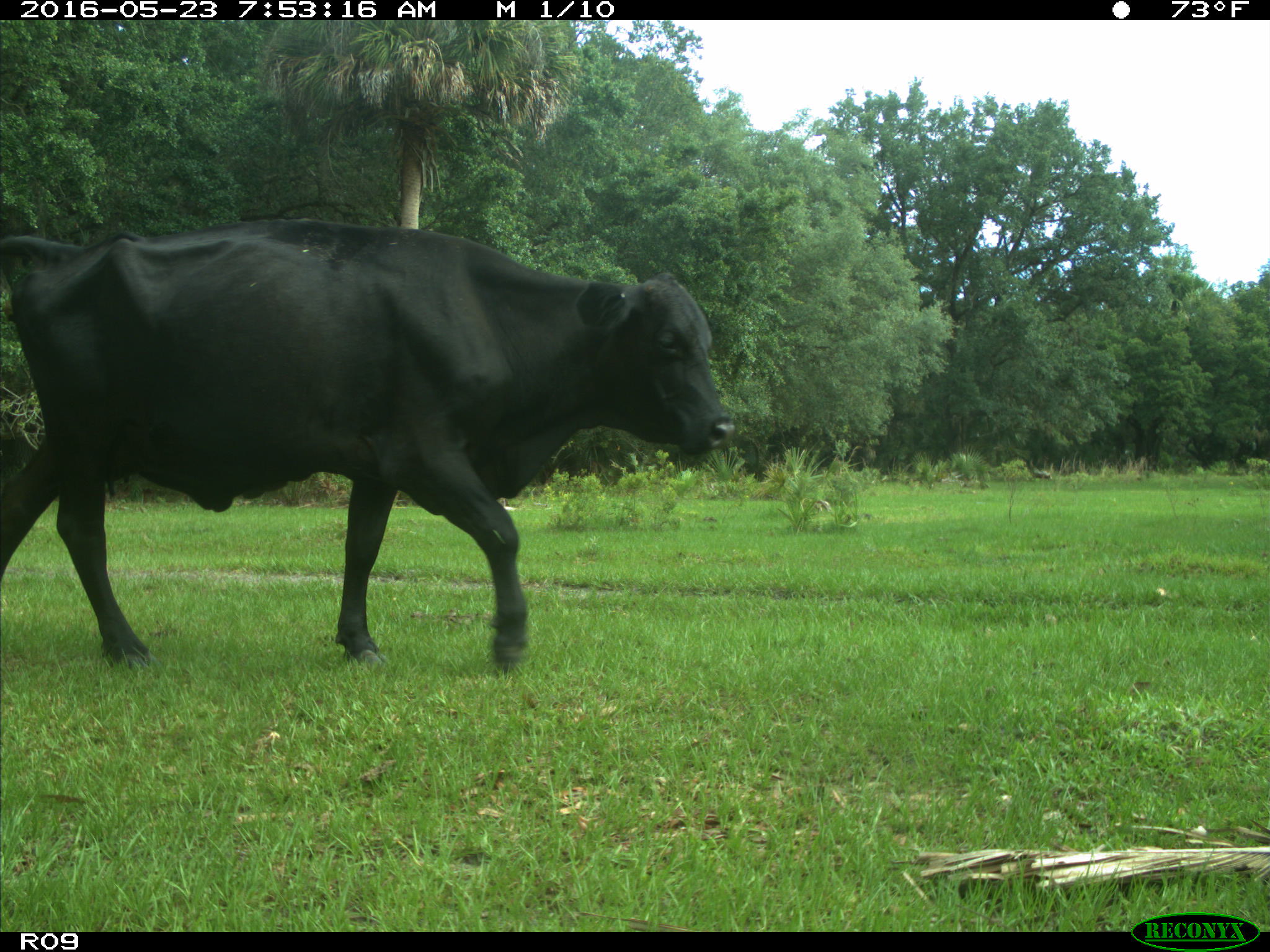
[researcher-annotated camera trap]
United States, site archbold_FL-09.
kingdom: Animalia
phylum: Chordata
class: Mammalia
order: Artiodactyla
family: Bovidae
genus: Bos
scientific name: Bos taurus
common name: domestic cow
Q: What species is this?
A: Bos taurus (domestic cow).